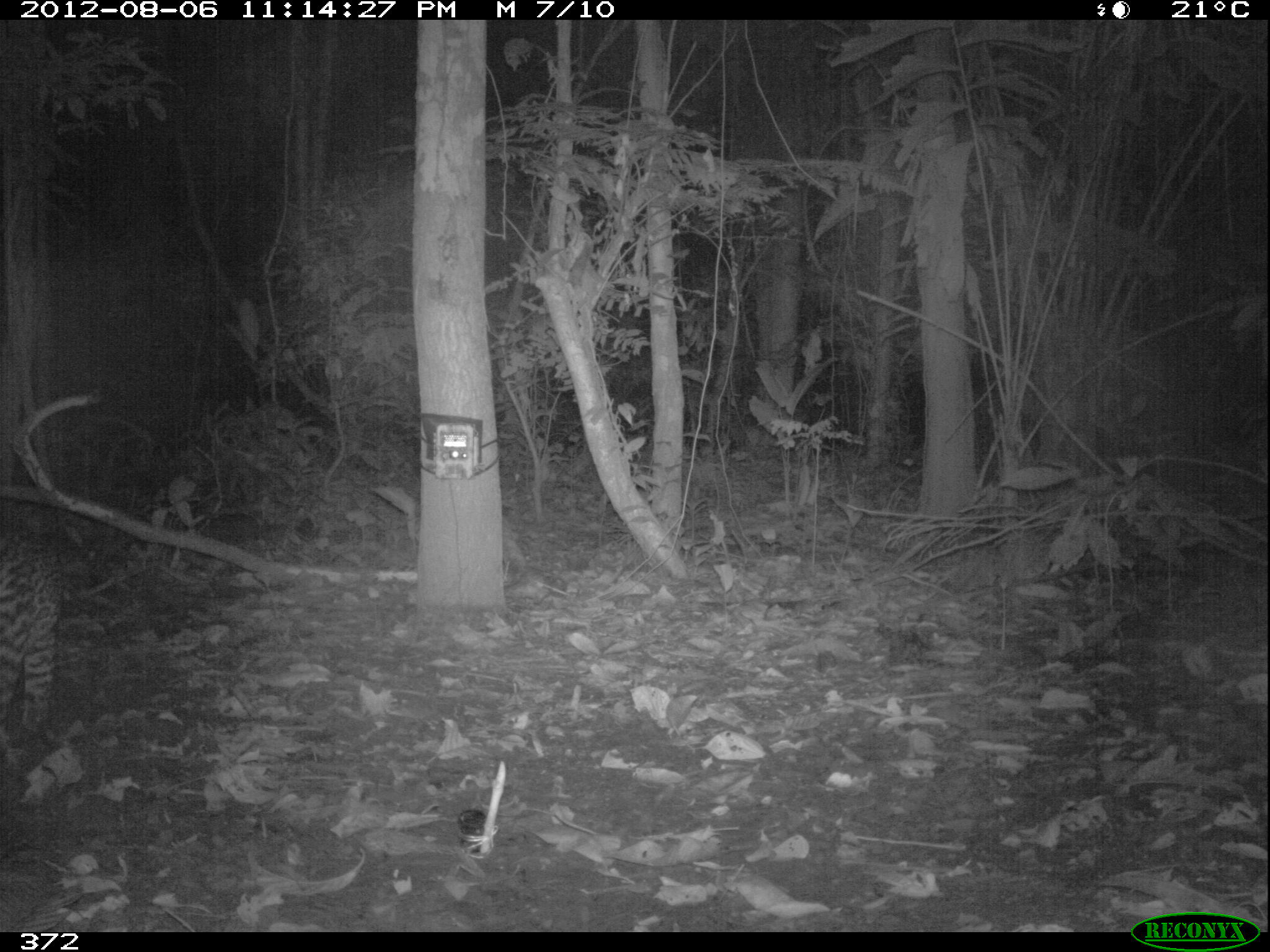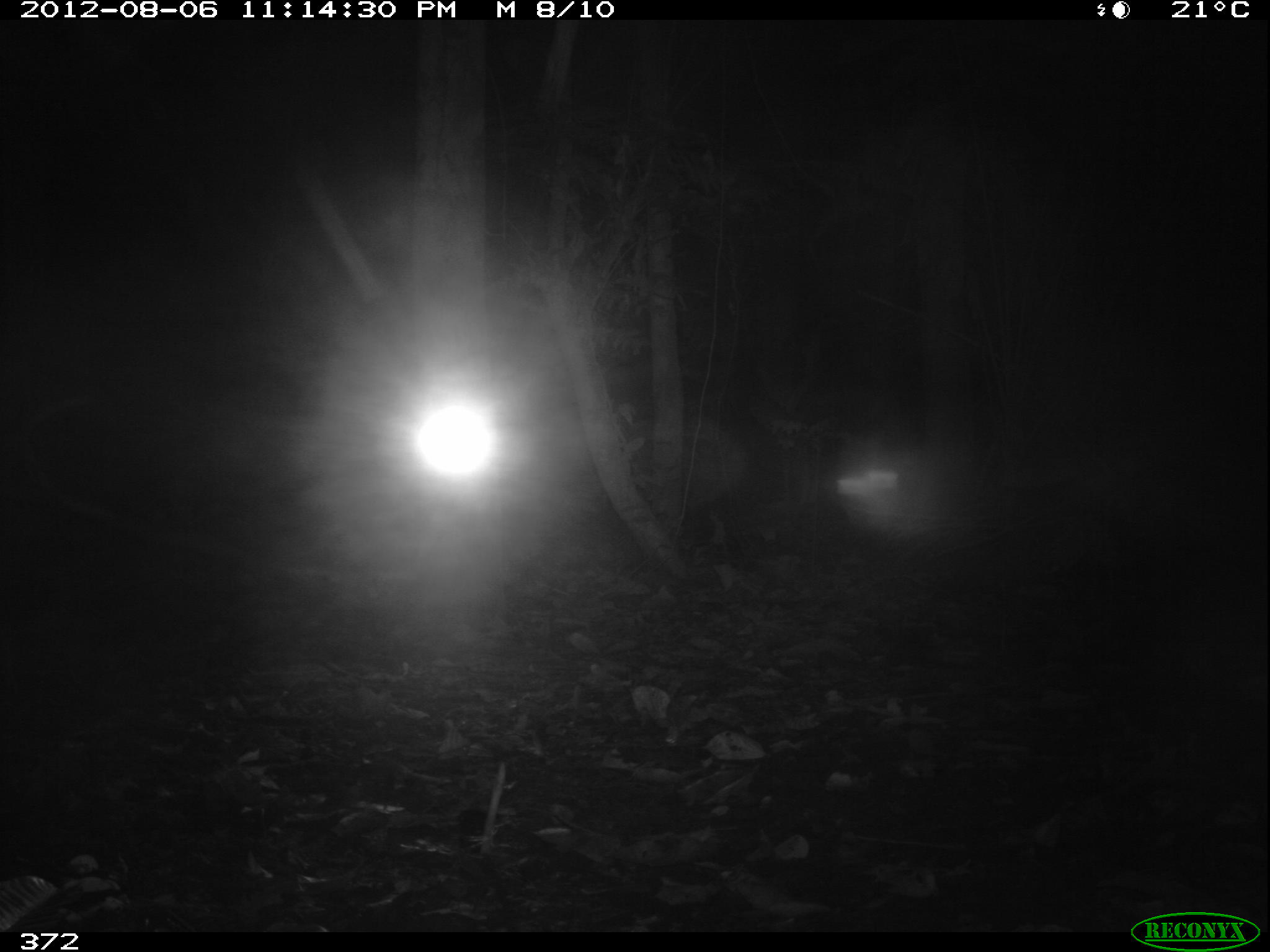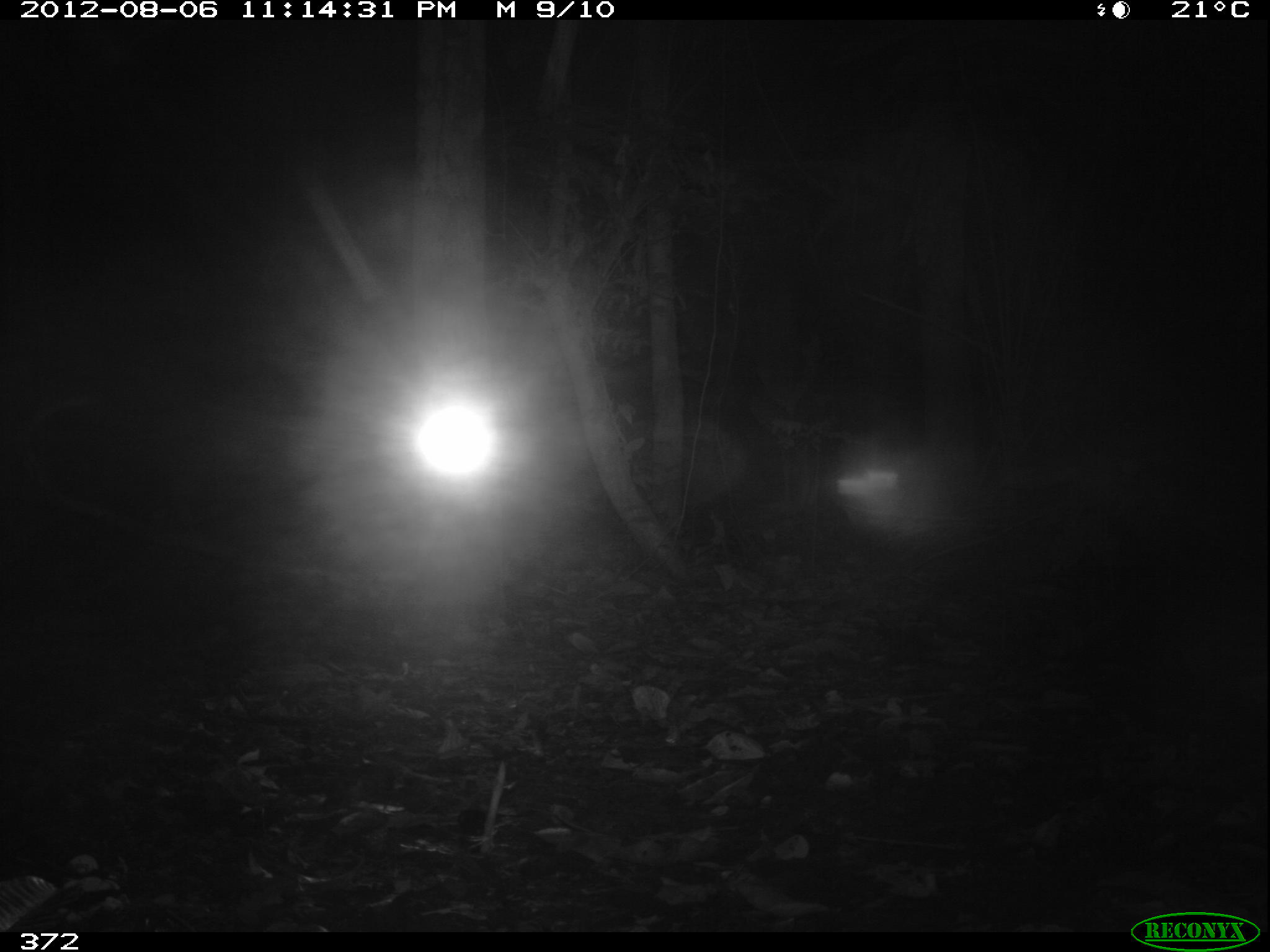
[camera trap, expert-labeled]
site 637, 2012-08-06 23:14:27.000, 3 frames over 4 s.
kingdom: Animalia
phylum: Chordata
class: Mammalia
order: Carnivora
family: Felidae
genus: Leopardus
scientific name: Leopardus pardalis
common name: ocelot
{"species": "Leopardus pardalis (ocelot)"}